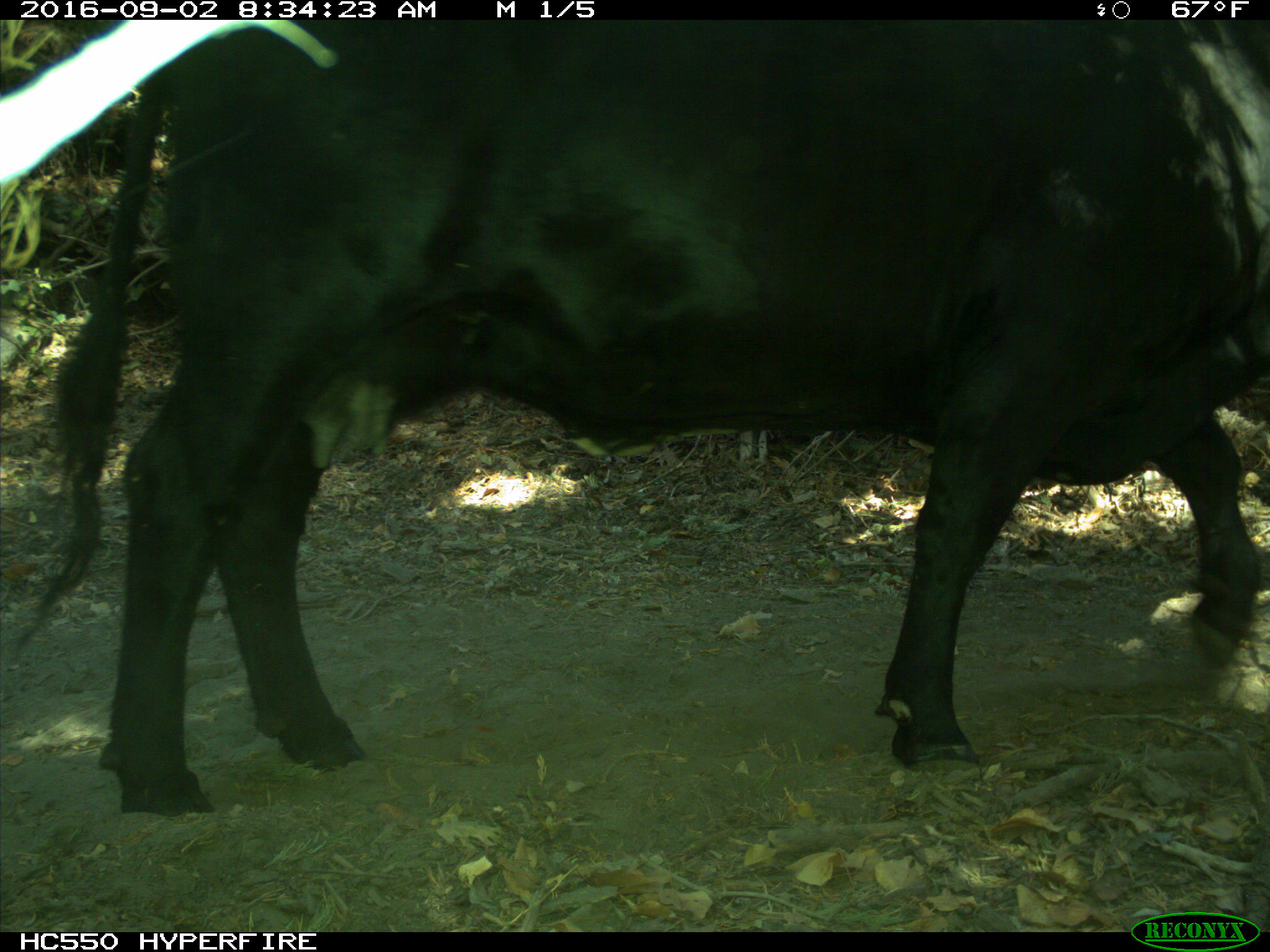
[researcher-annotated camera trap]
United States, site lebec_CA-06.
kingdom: Animalia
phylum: Chordata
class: Mammalia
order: Artiodactyla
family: Bovidae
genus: Bos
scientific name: Bos taurus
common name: domestic cow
Bos taurus (domestic cow).